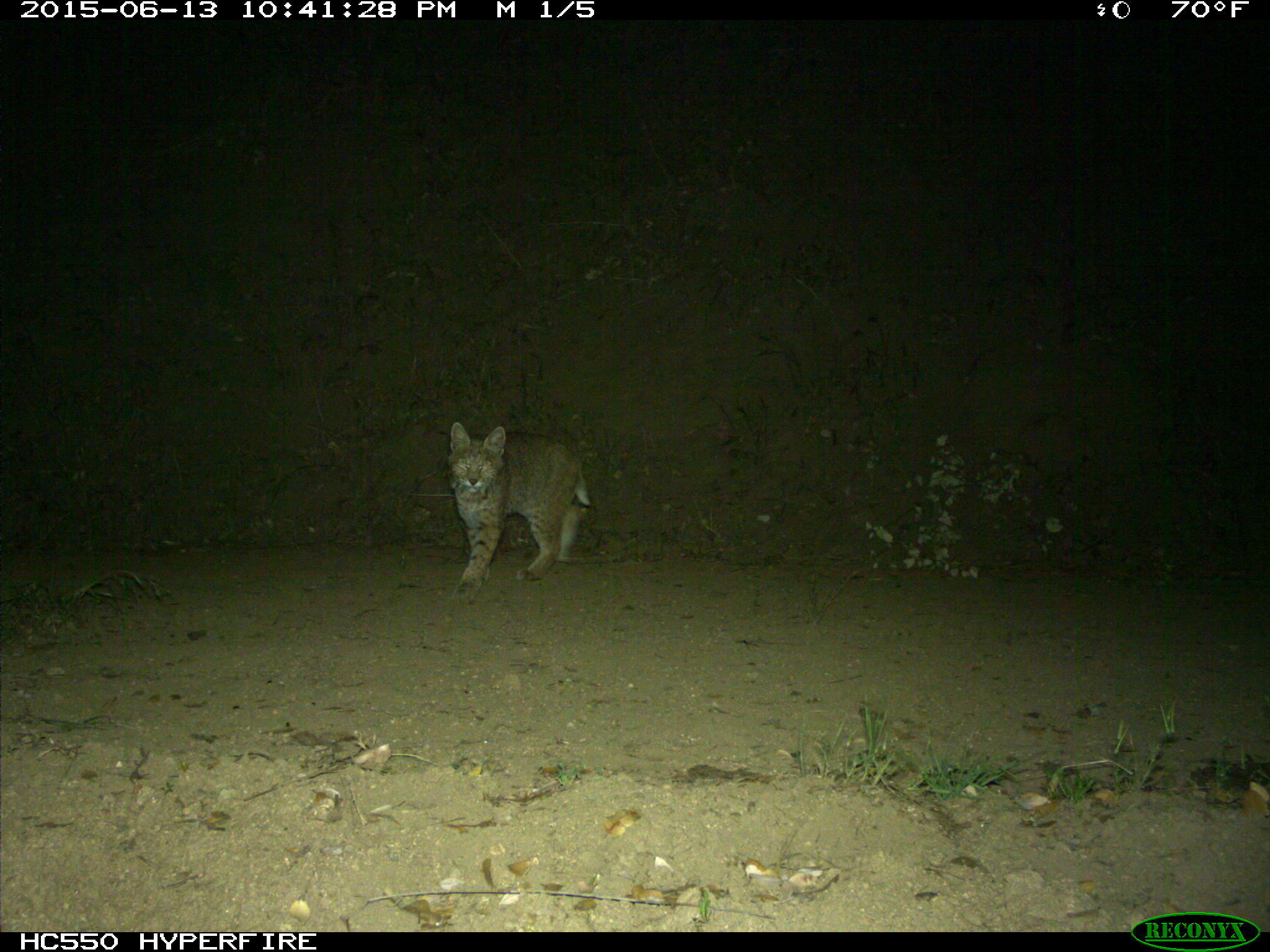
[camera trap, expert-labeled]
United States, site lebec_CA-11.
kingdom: Animalia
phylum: Chordata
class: Mammalia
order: Carnivora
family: Felidae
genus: Lynx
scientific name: Lynx rufus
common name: bobcat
Lynx rufus (bobcat).